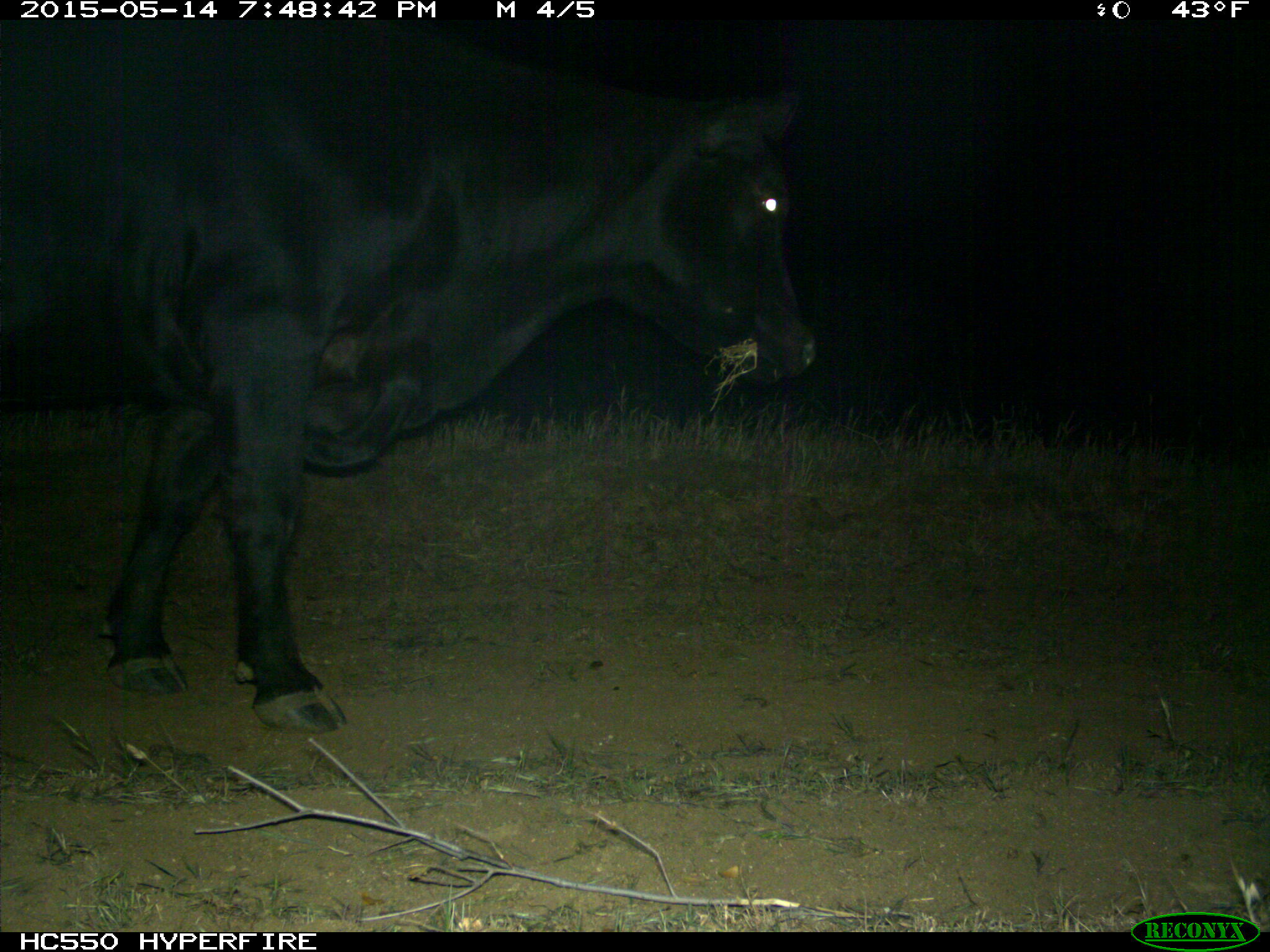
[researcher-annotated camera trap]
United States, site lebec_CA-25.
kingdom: Animalia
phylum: Chordata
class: Mammalia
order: Artiodactyla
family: Bovidae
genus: Bos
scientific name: Bos taurus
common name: domestic cow